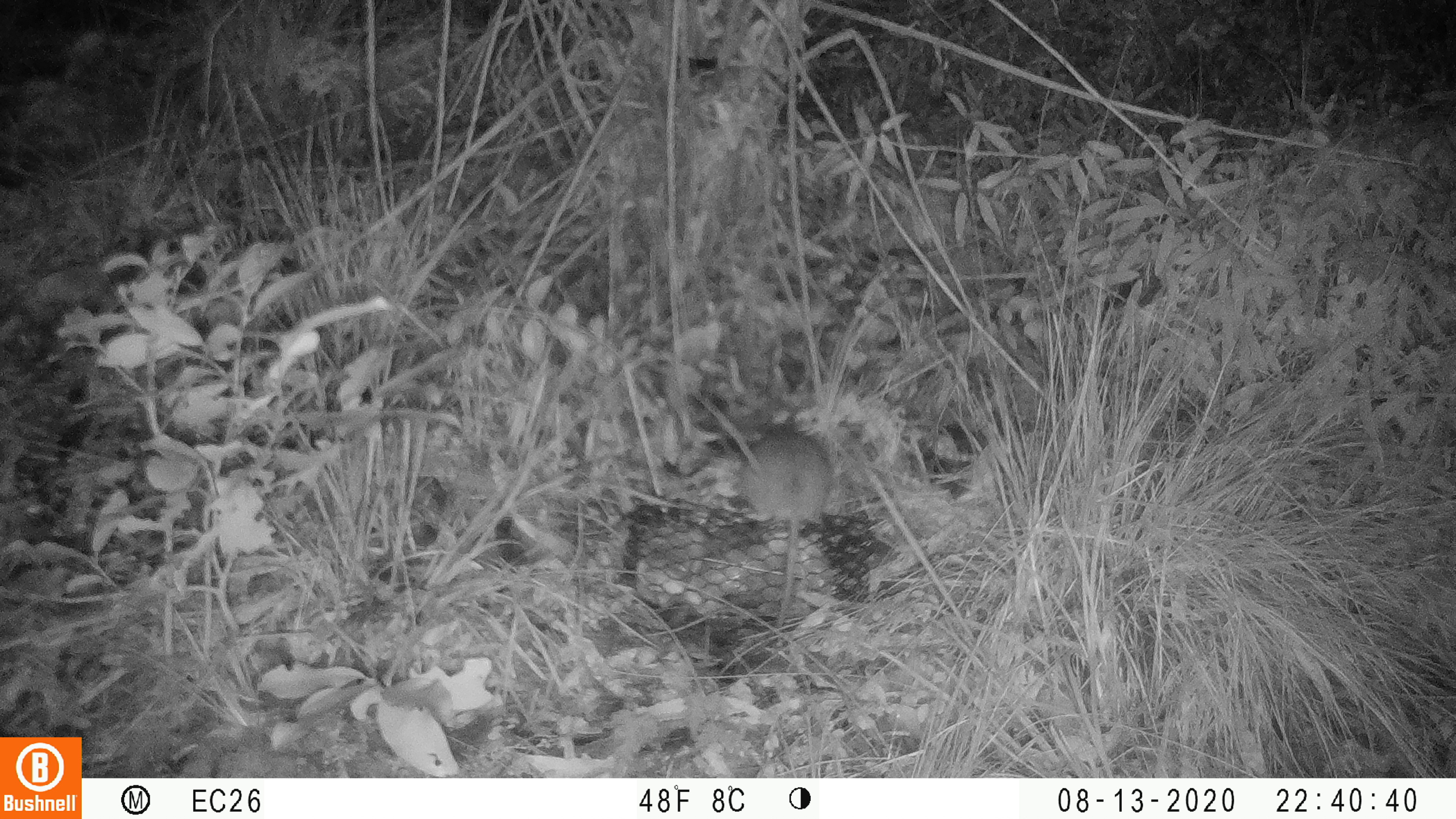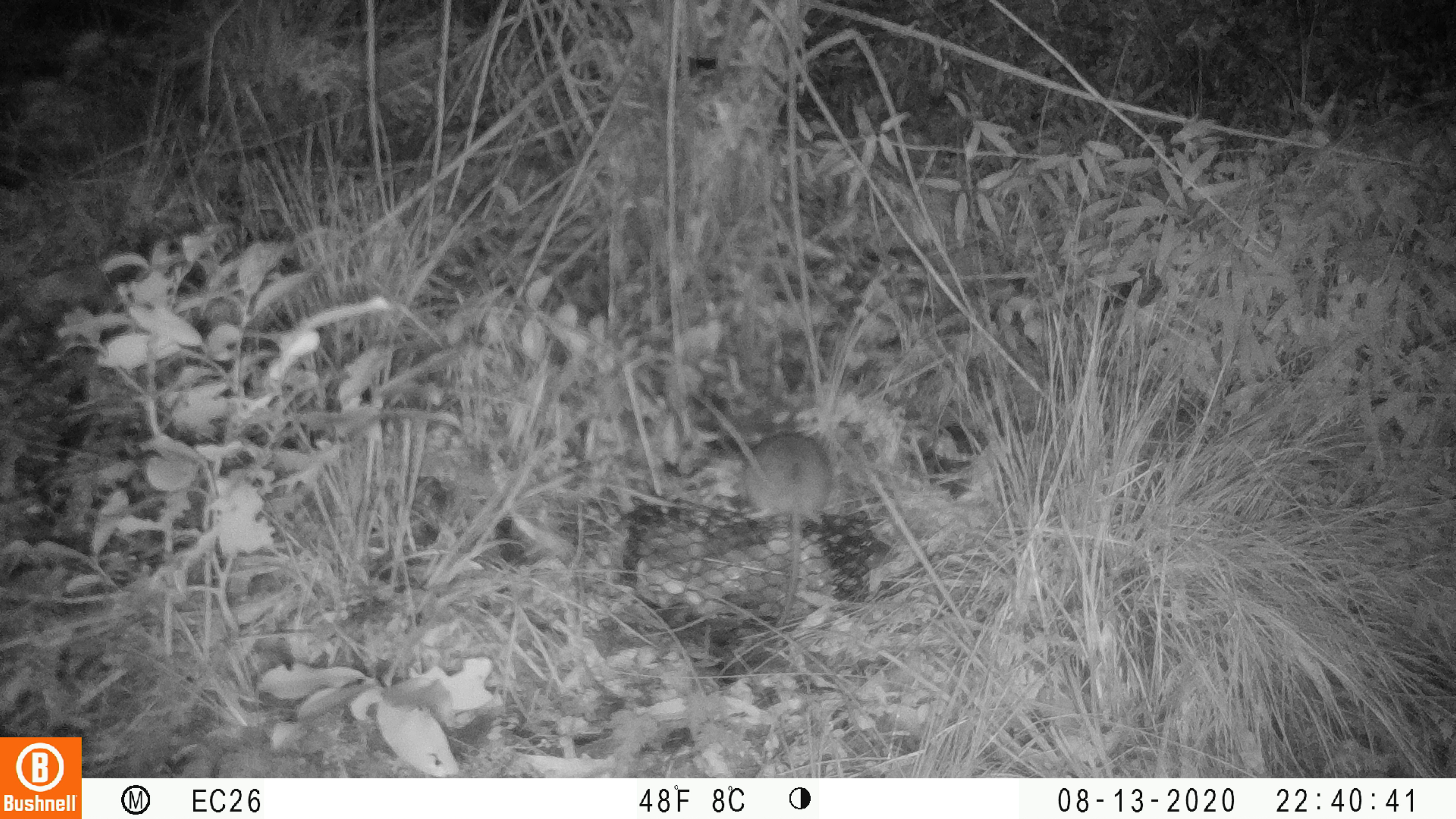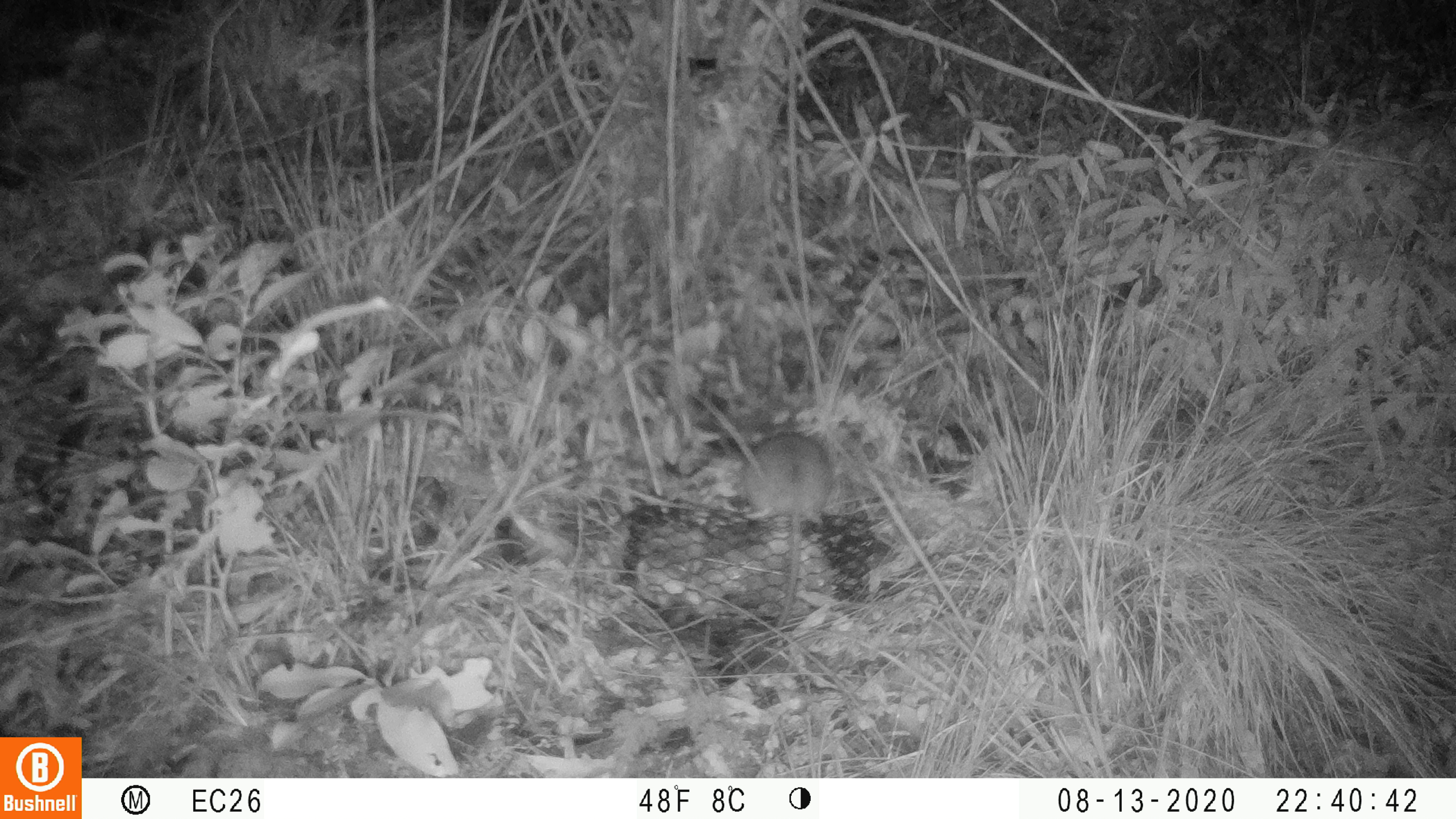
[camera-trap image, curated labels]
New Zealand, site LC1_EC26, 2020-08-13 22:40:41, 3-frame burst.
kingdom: Animalia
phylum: Chordata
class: Mammalia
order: Rodentia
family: Muridae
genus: Rattus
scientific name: Rattus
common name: rat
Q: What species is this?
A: Rat (Rattus).